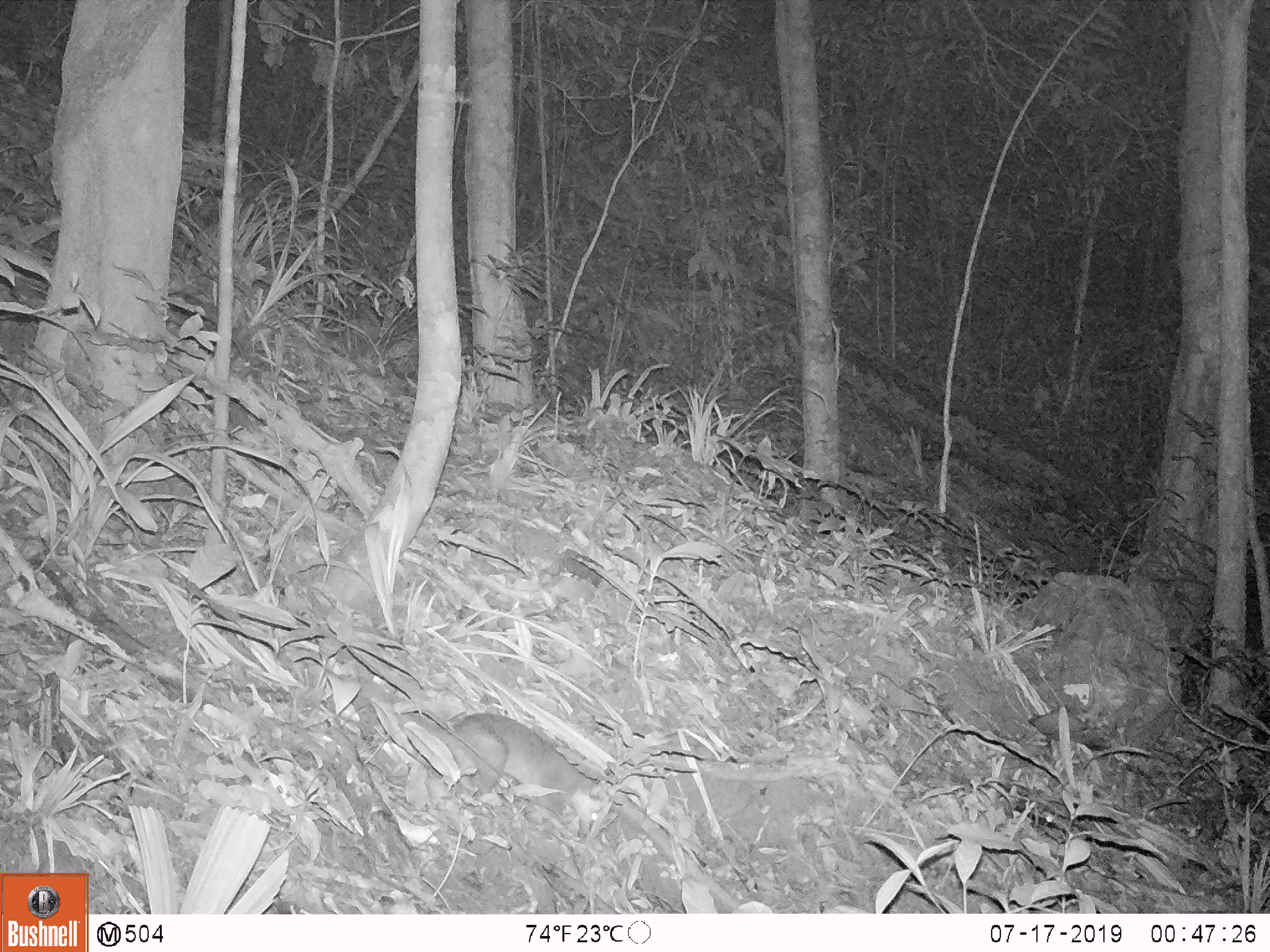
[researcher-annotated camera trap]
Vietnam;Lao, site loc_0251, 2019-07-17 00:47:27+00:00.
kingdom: Animalia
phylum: Chordata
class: Mammalia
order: Carnivora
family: Mustelidae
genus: Melogale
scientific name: Melogale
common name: ferret badger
Ferret badger (Melogale). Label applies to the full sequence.